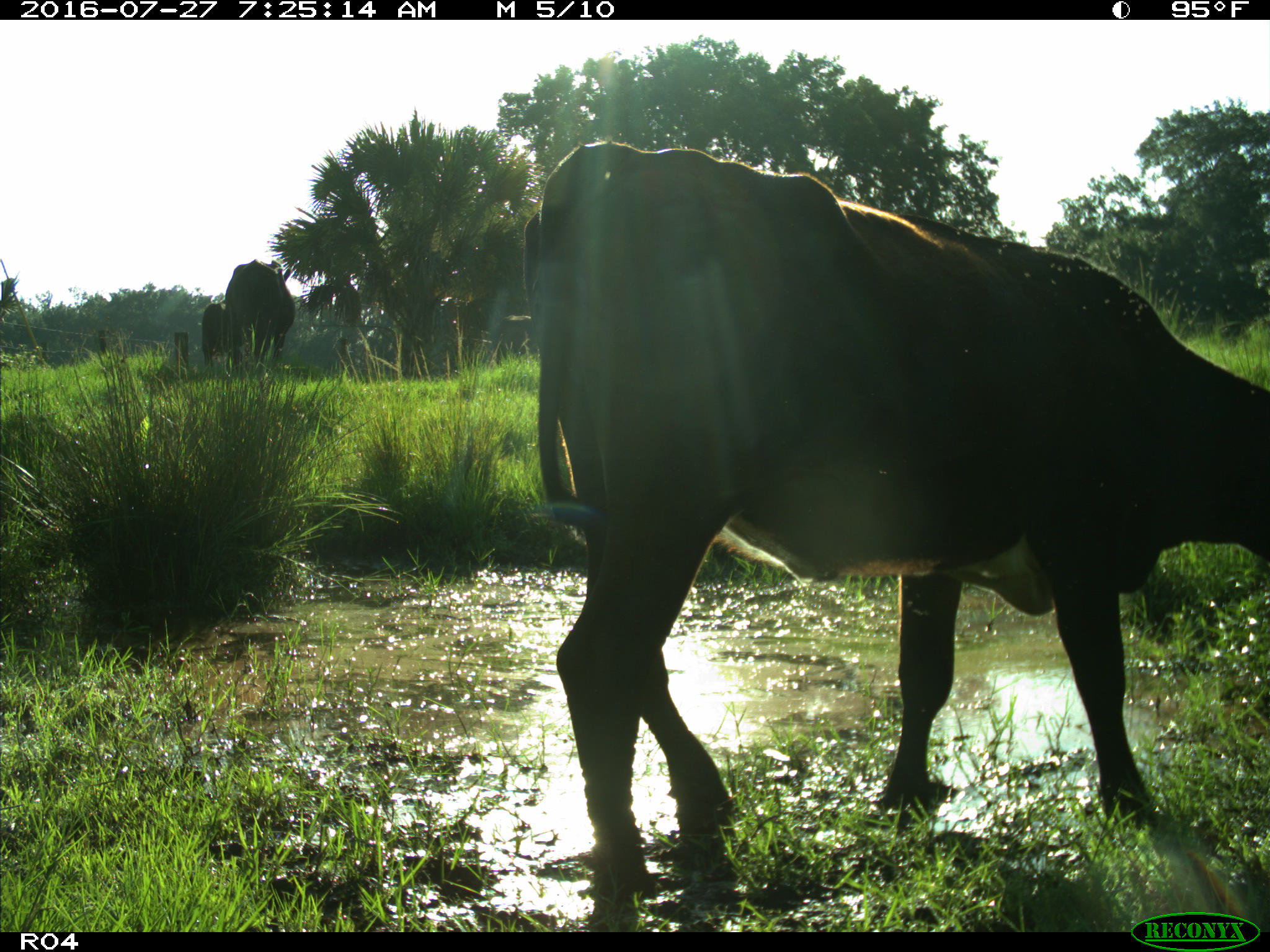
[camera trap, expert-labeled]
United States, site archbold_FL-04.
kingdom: Animalia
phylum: Chordata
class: Mammalia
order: Artiodactyla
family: Bovidae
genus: Bos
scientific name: Bos taurus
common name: domestic cow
Bos taurus (domestic cow).